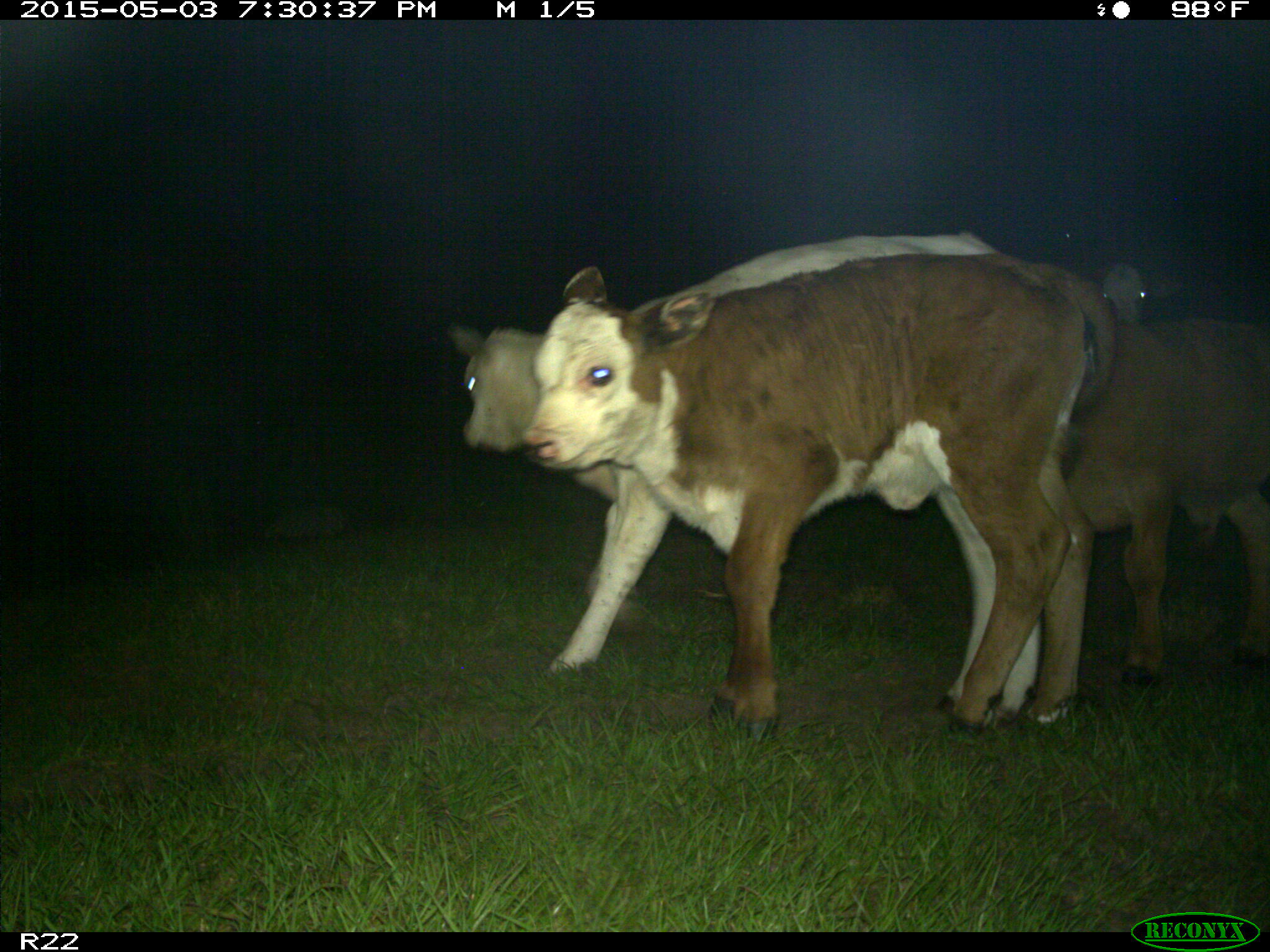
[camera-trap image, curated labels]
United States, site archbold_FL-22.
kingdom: Animalia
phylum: Chordata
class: Mammalia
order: Artiodactyla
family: Bovidae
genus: Bos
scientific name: Bos taurus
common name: domestic cow